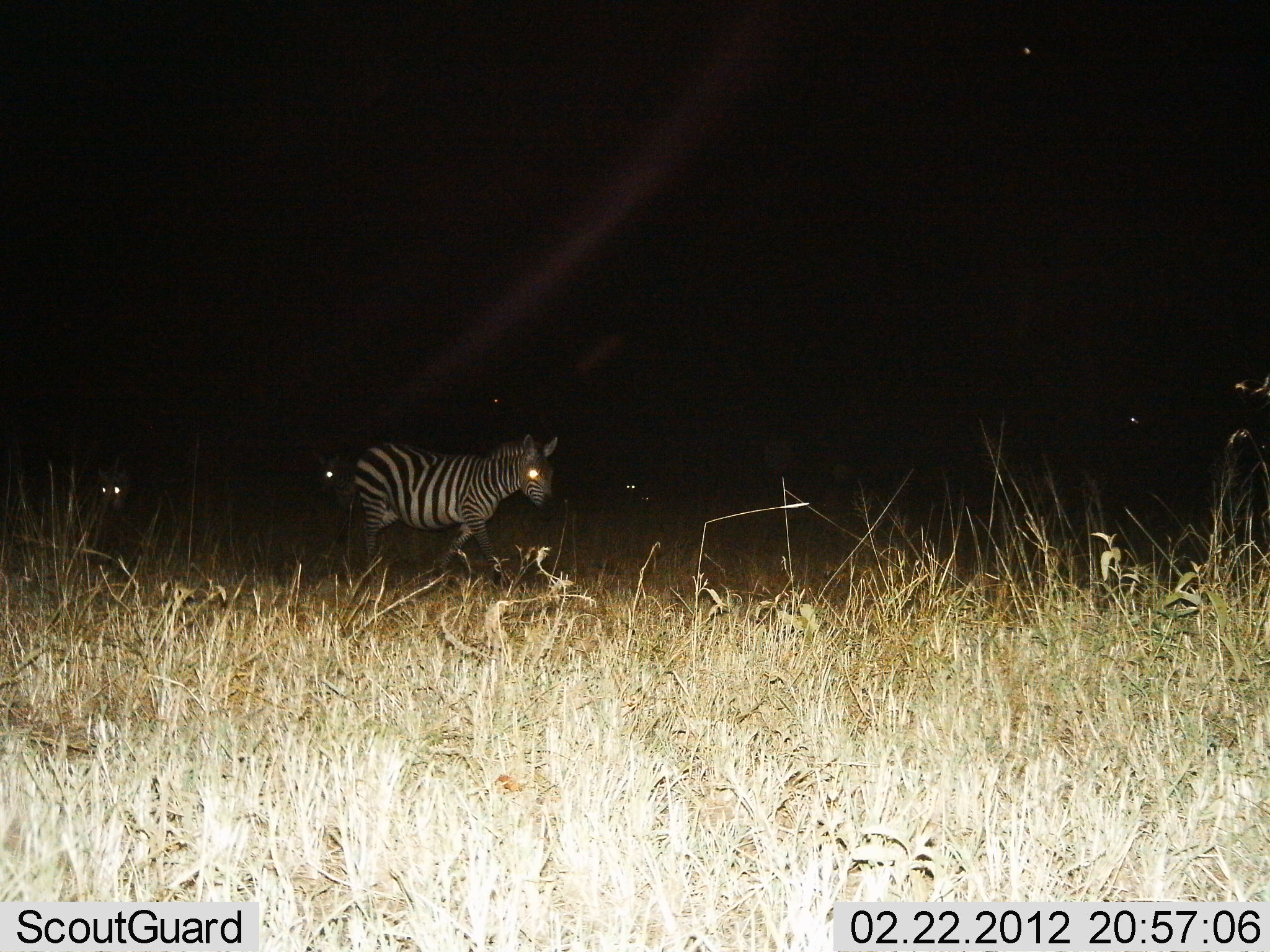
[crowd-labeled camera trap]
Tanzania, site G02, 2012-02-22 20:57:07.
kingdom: Animalia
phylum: Chordata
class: Mammalia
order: Perissodactyla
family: Equidae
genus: Equus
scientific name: Equus quagga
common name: plains zebra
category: zebra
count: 3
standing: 31%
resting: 0%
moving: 69%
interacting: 0%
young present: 0%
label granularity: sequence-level